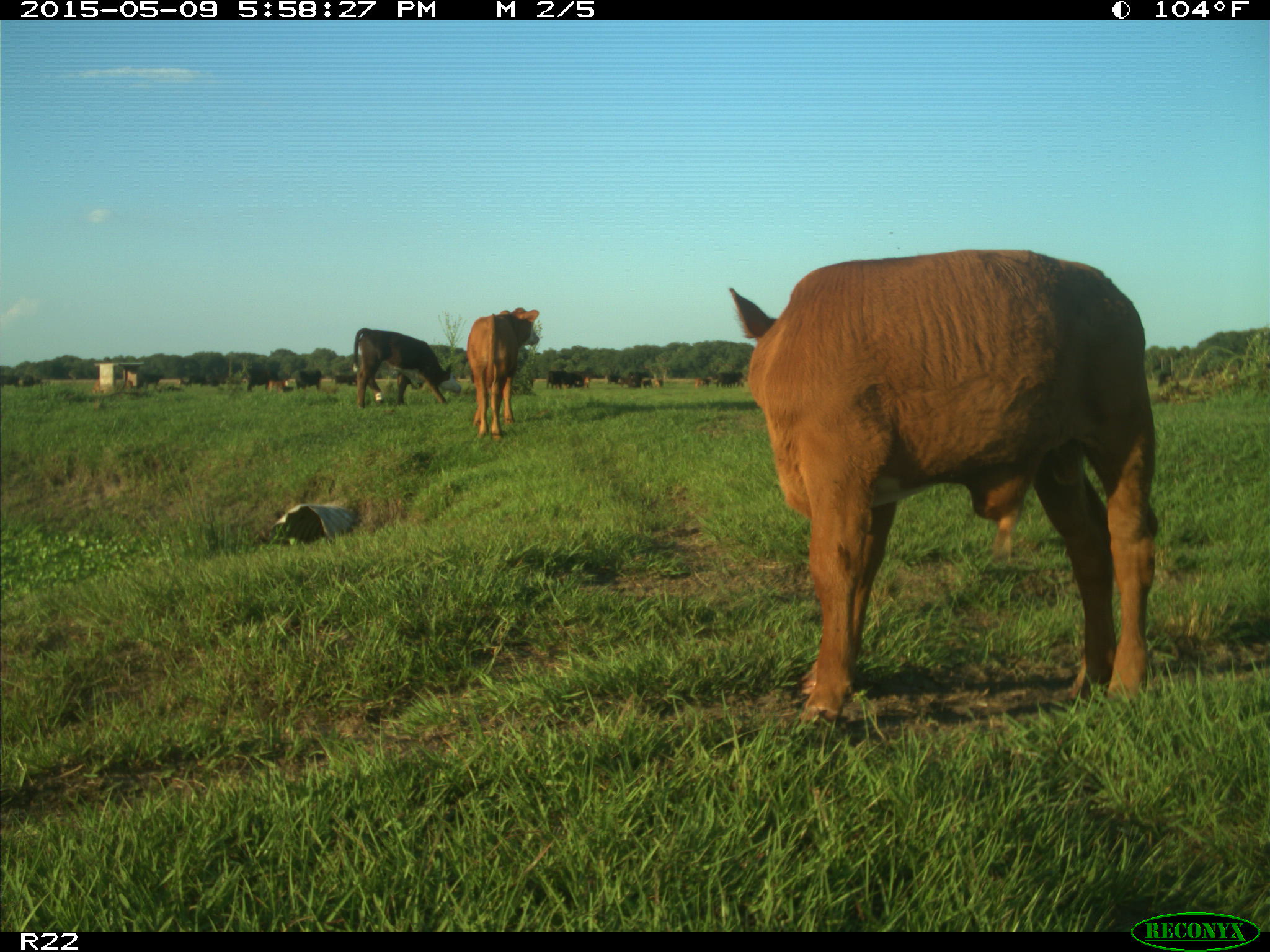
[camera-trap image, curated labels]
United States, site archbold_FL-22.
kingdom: Animalia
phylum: Chordata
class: Mammalia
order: Artiodactyla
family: Bovidae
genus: Bos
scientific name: Bos taurus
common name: domestic cow